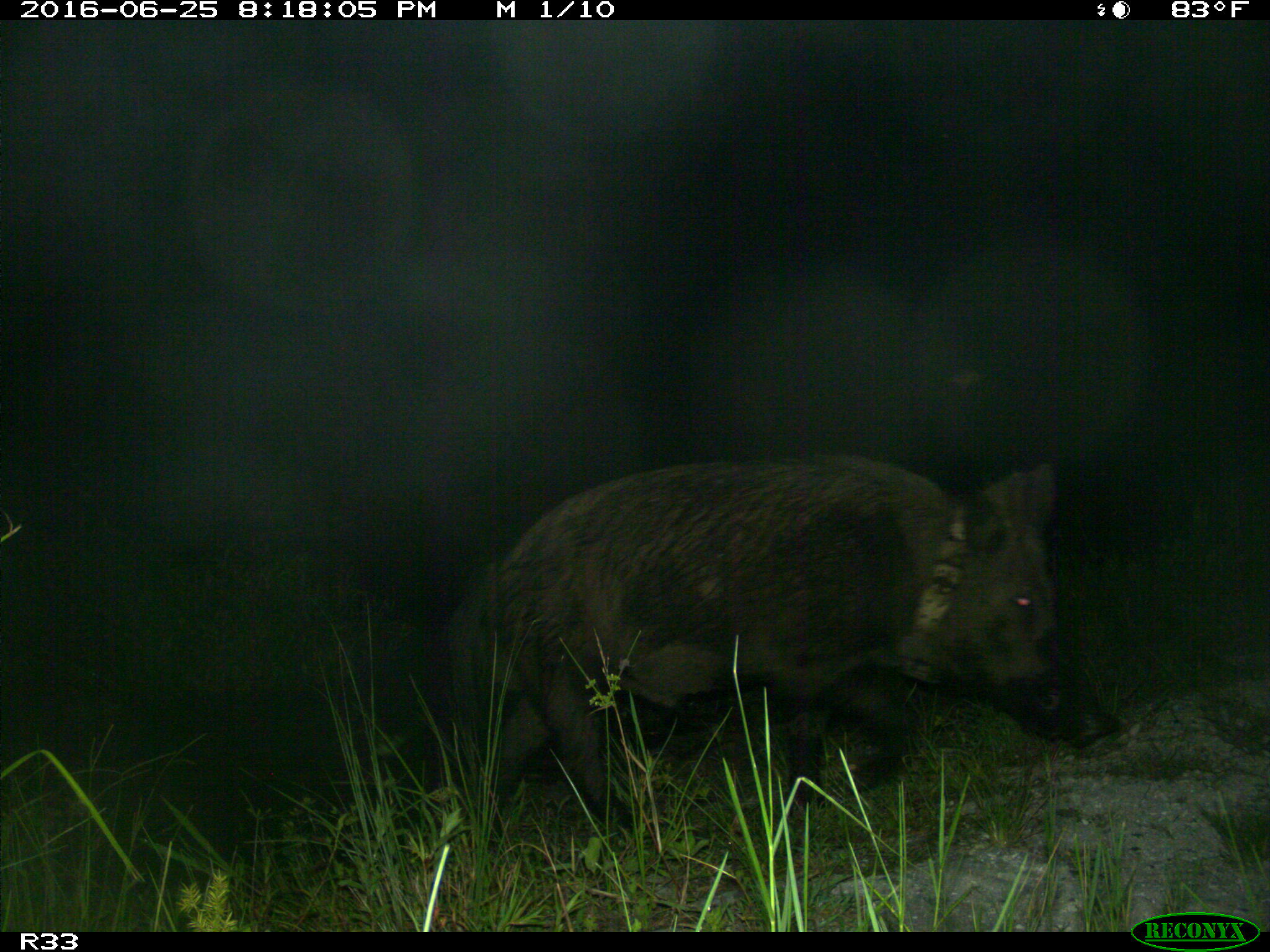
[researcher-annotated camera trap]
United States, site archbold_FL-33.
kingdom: Animalia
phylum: Chordata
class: Mammalia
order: Artiodactyla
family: Suidae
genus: Sus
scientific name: Sus scrofa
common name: wild boar